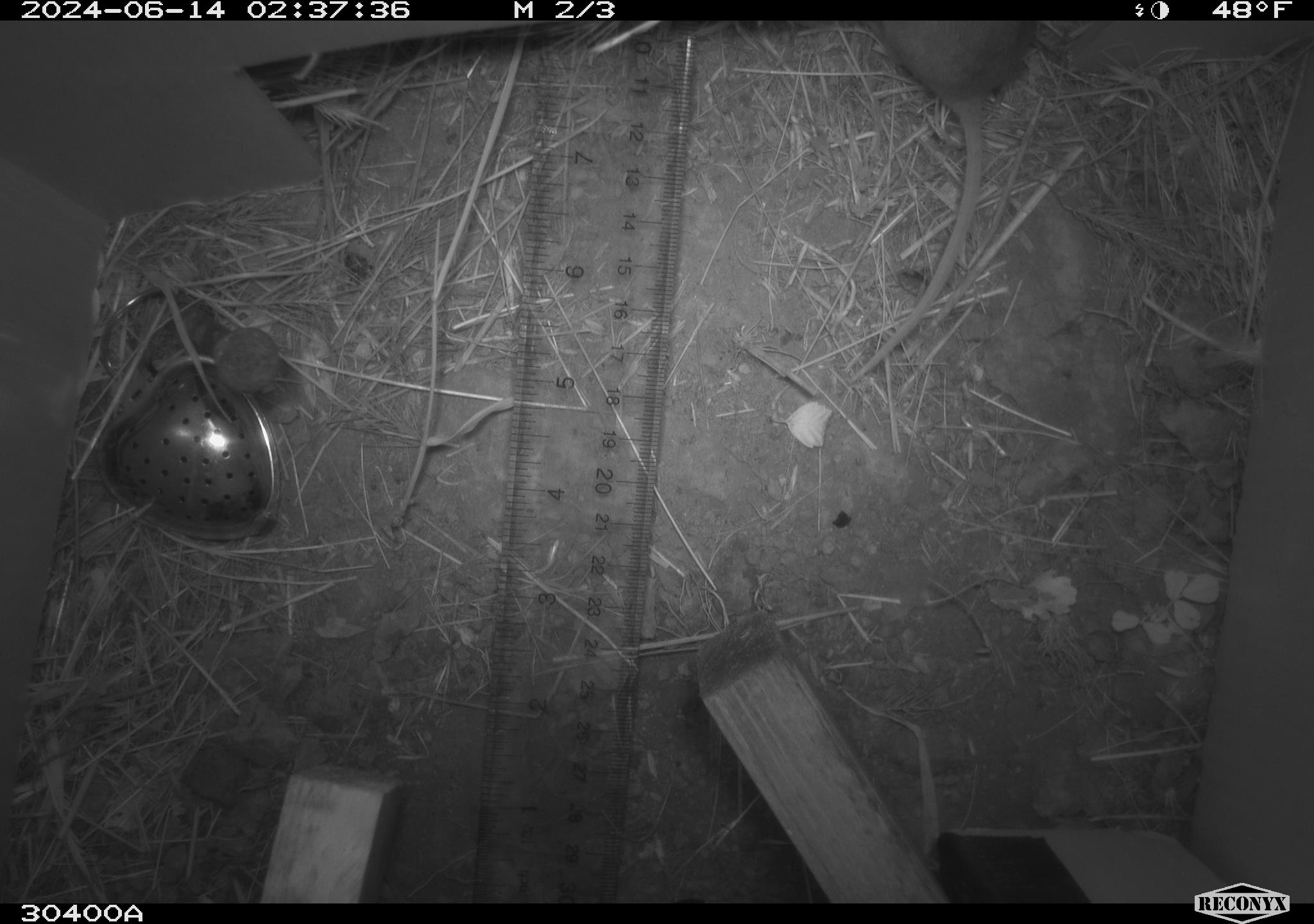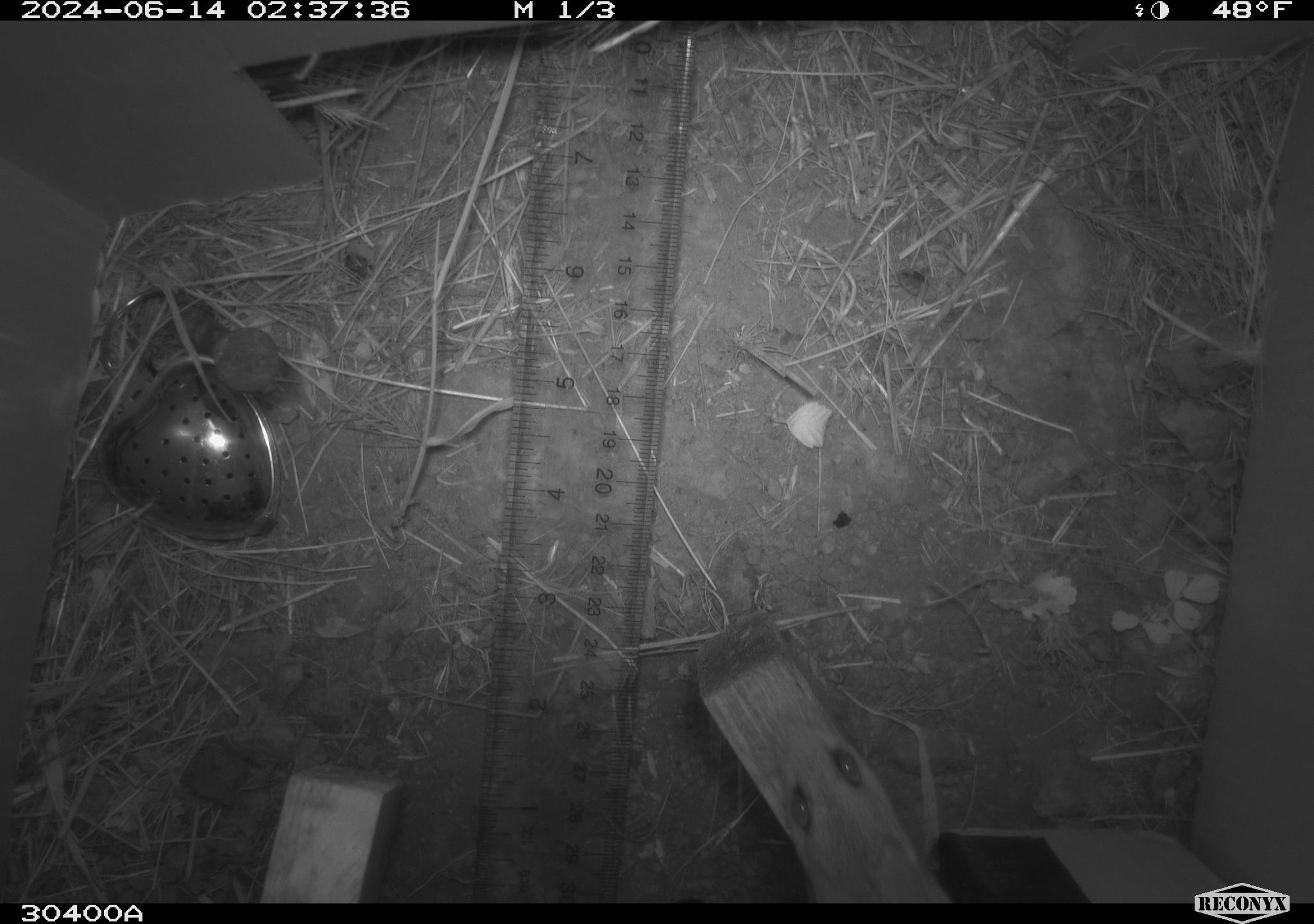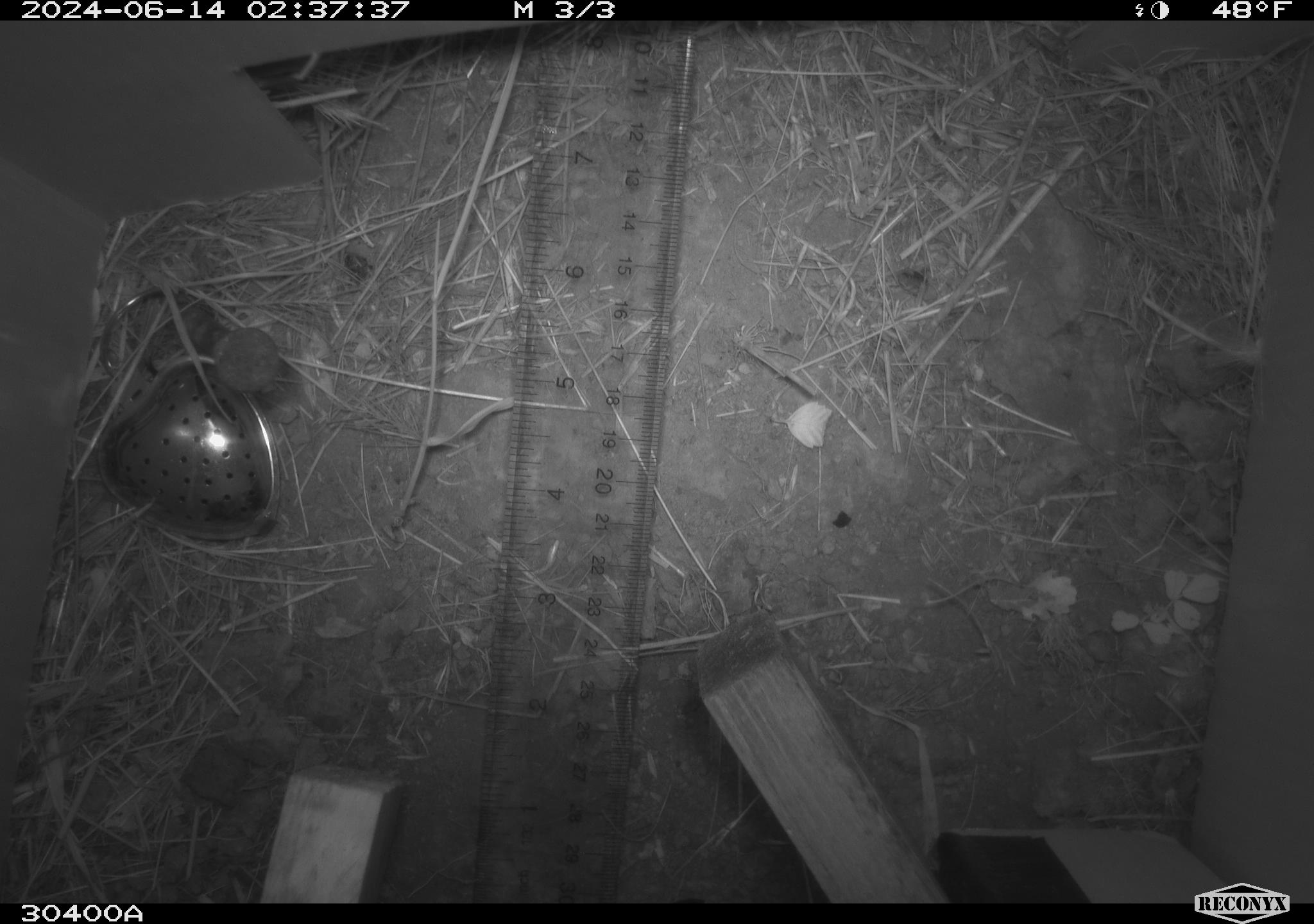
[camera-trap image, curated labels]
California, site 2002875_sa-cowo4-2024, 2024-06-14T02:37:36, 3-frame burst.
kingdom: Animalia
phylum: Chordata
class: Mammalia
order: Rodentia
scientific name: Rodentia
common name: rodent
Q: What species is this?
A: Rodent (Rodentia).